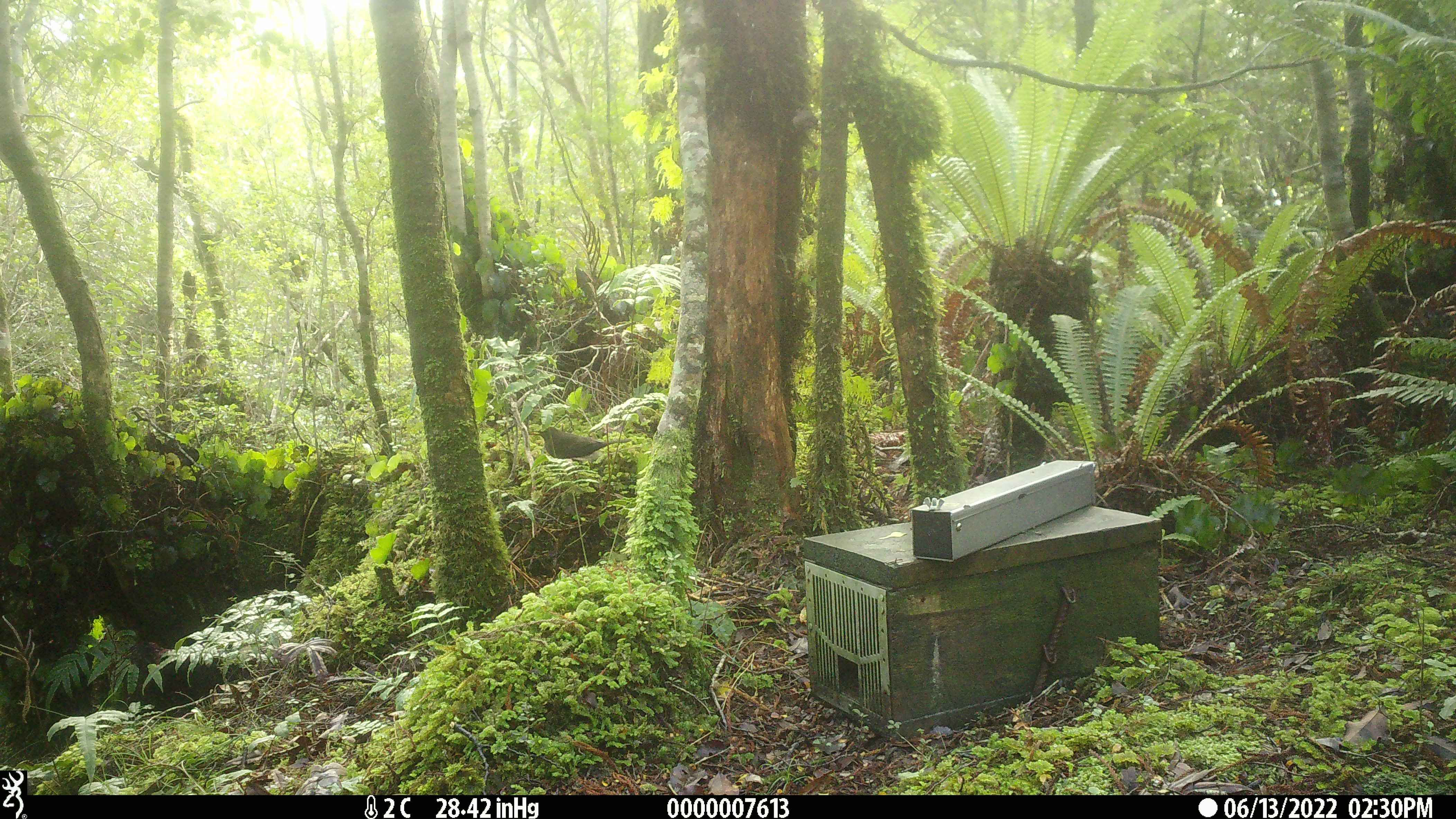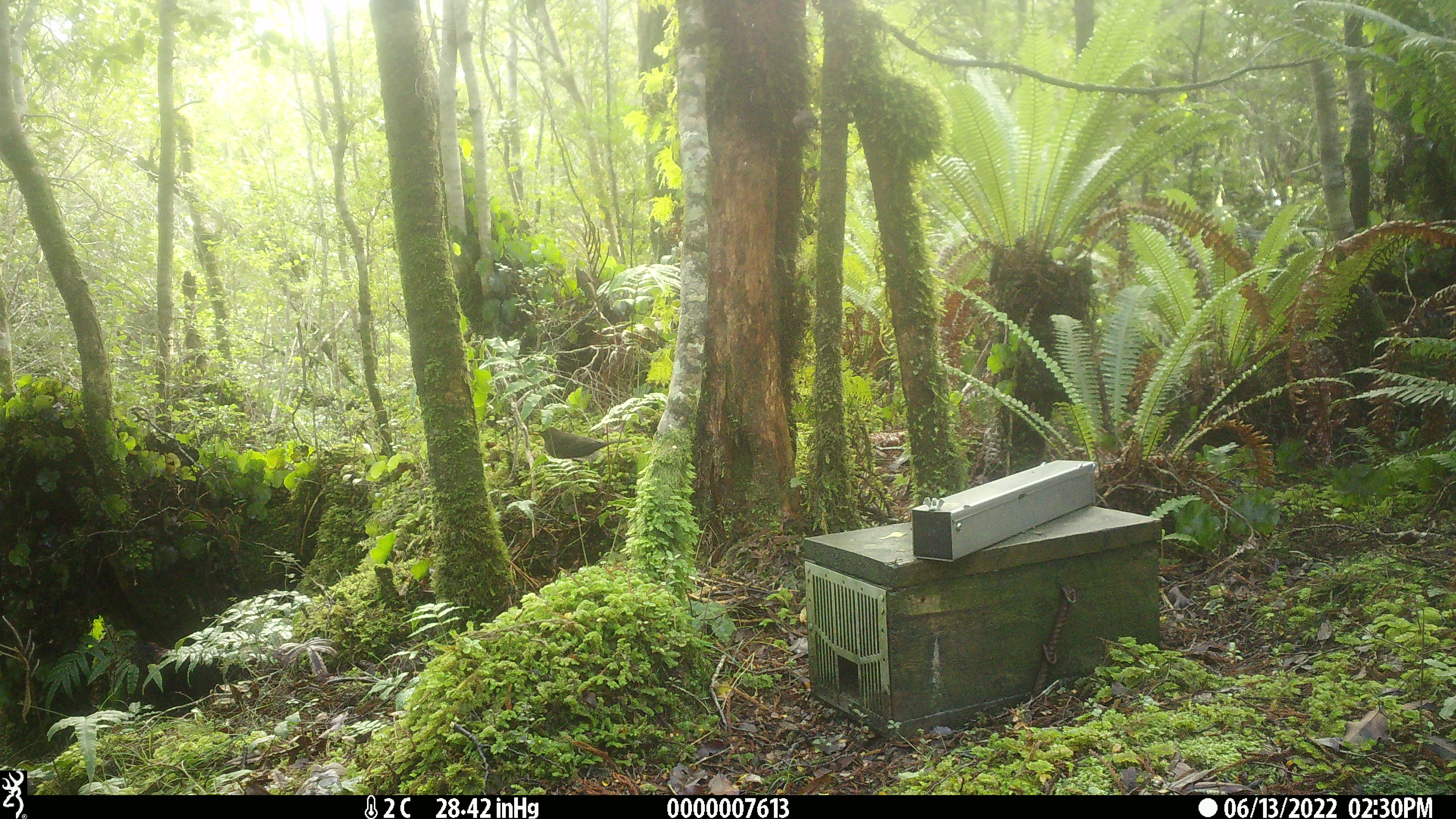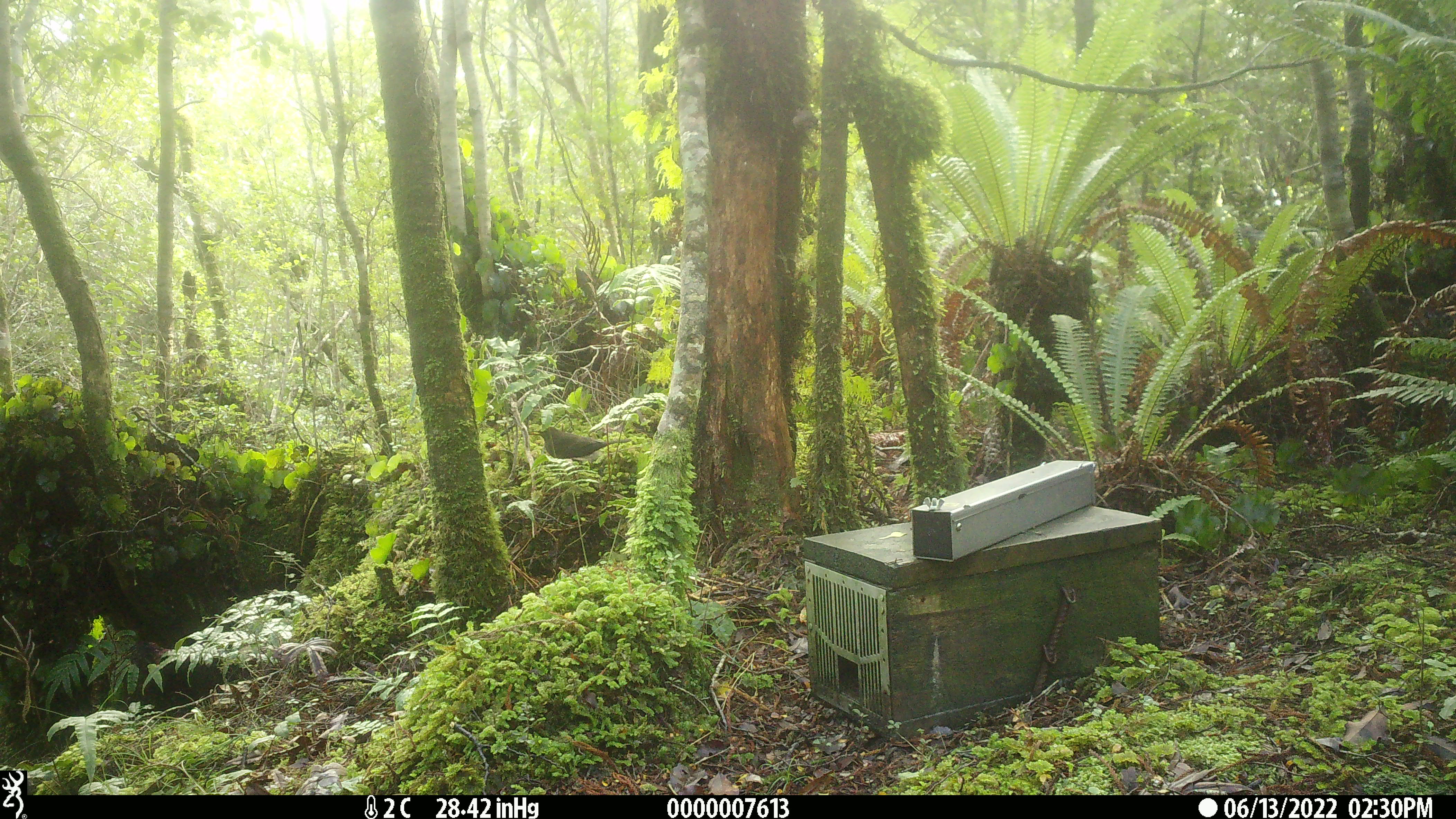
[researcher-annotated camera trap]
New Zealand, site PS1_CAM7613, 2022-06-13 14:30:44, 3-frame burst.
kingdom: Animalia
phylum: Chordata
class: Aves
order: Passeriformes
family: Petroicidae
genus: Petroica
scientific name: Petroica australis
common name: new zealand robin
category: robin